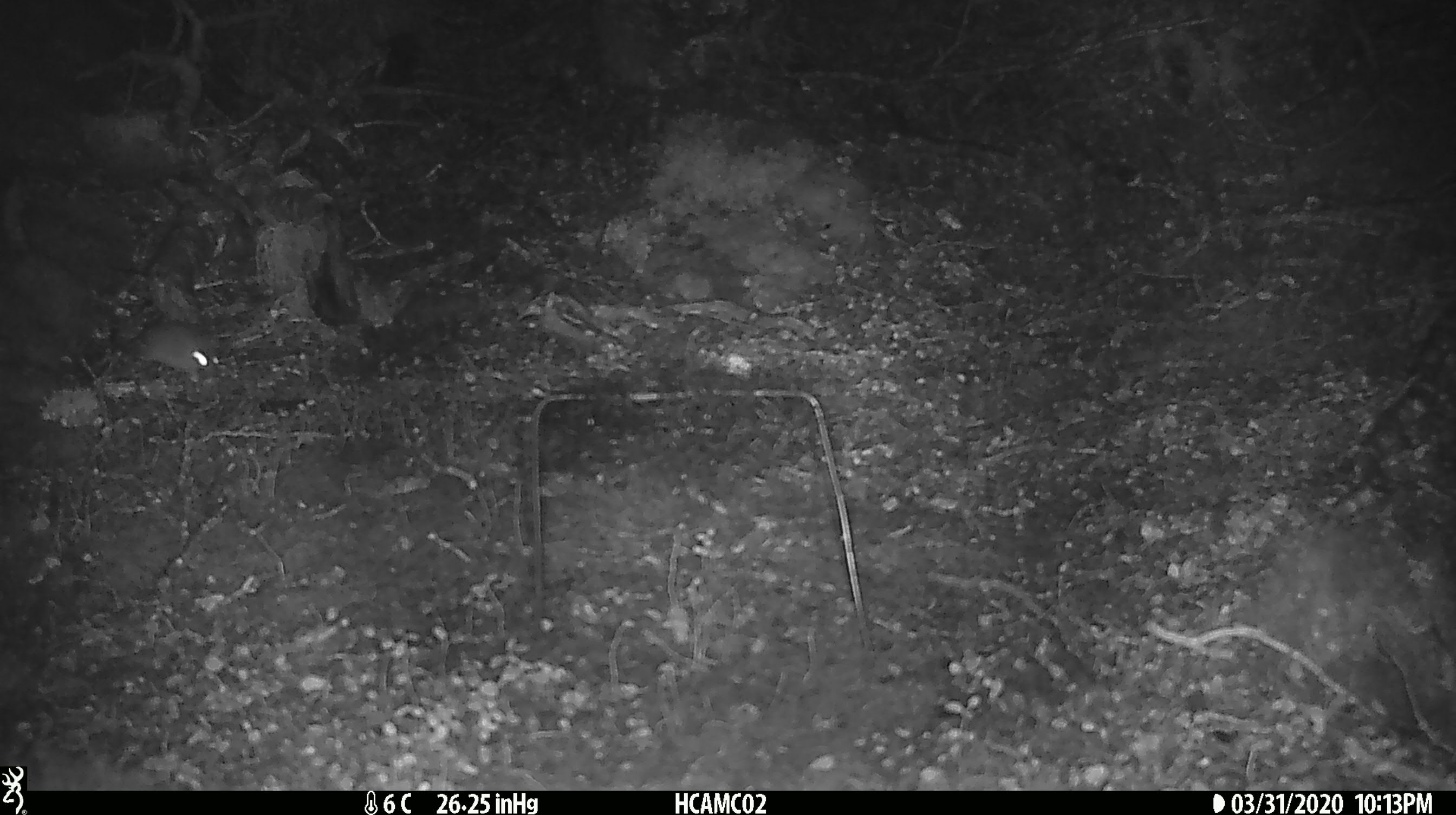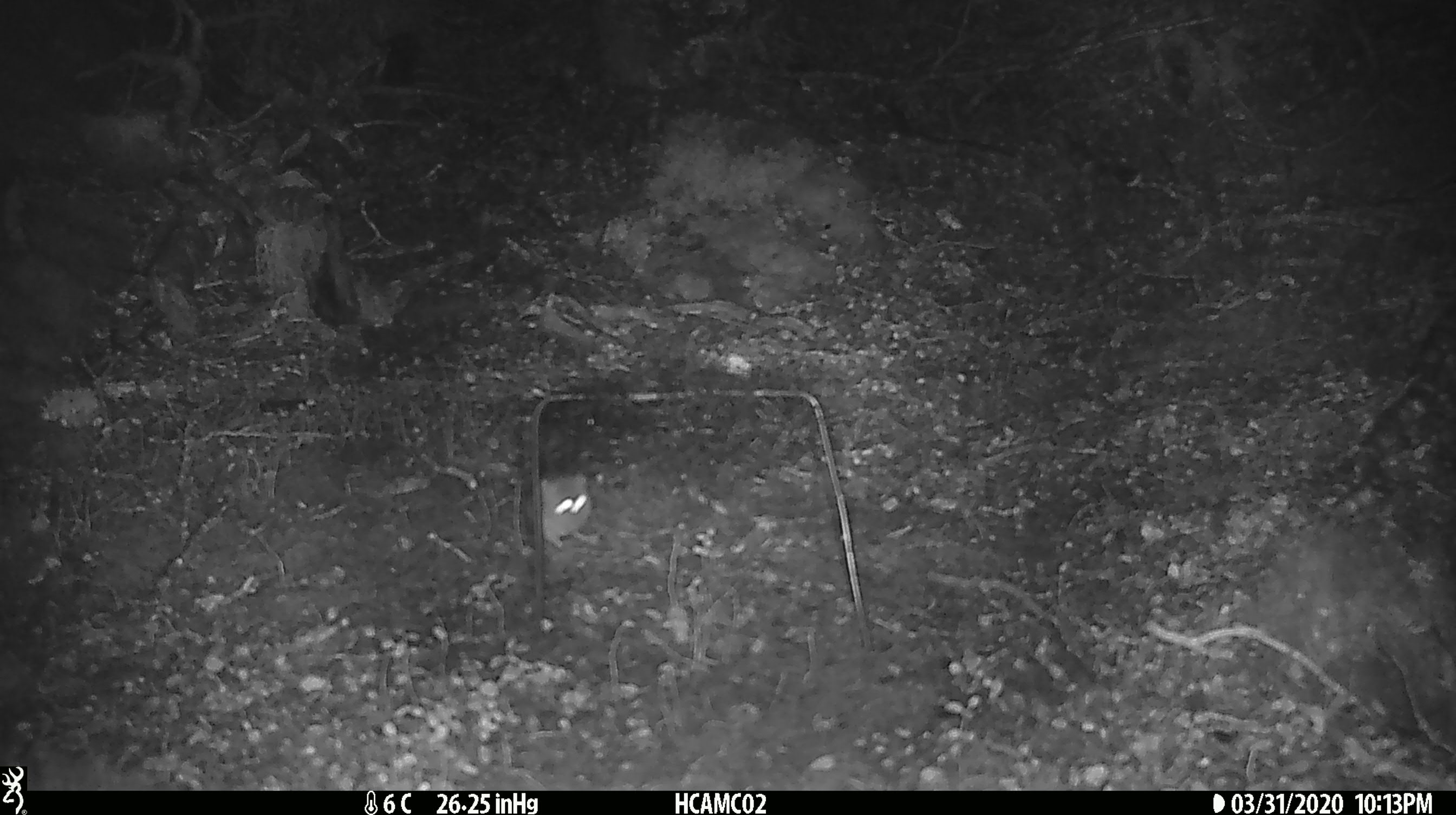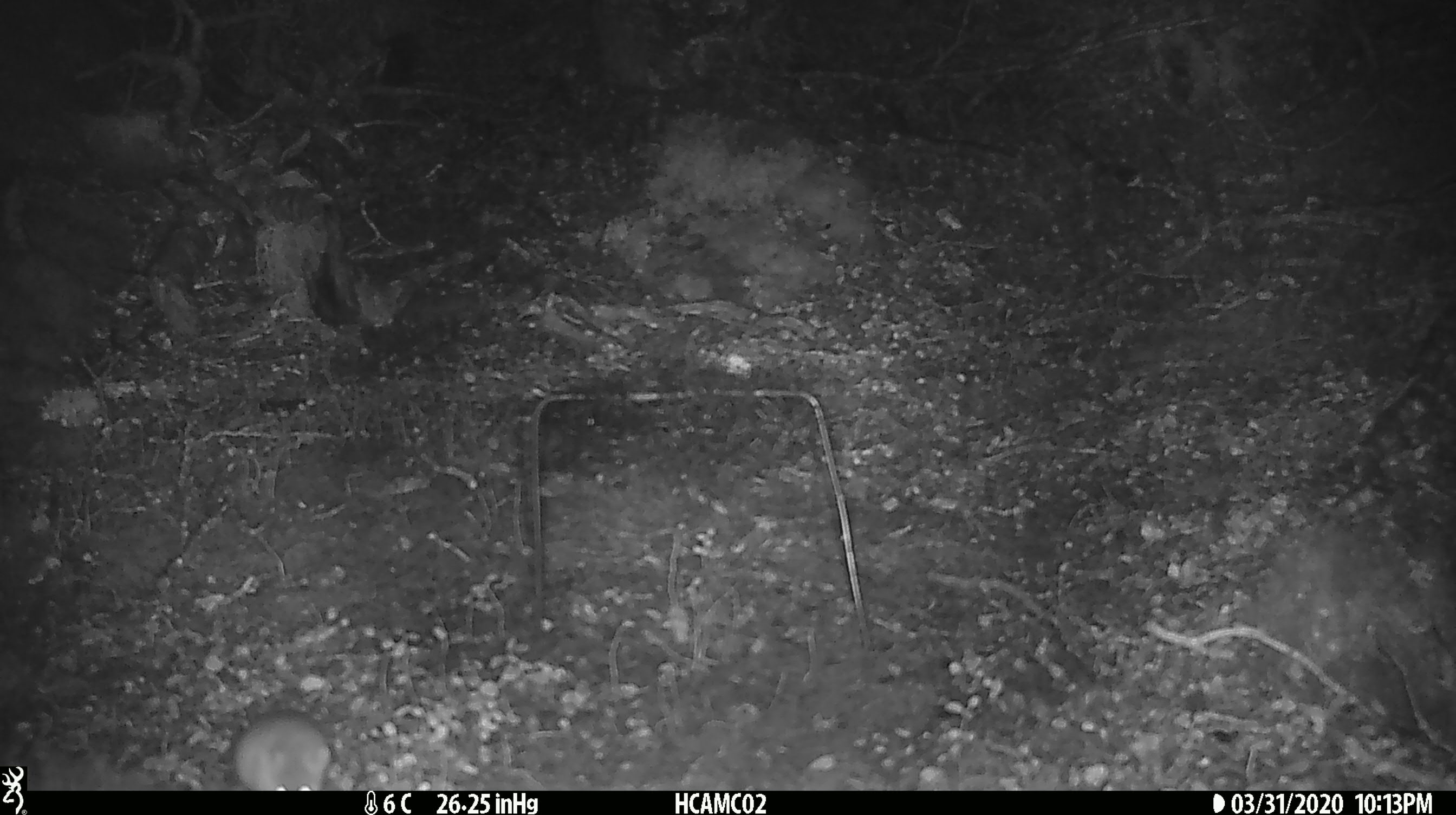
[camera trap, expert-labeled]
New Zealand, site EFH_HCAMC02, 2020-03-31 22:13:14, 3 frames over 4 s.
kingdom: Animalia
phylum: Chordata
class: Mammalia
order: Rodentia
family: Muridae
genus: Mus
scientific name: Mus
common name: mouse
Mouse (Mus).